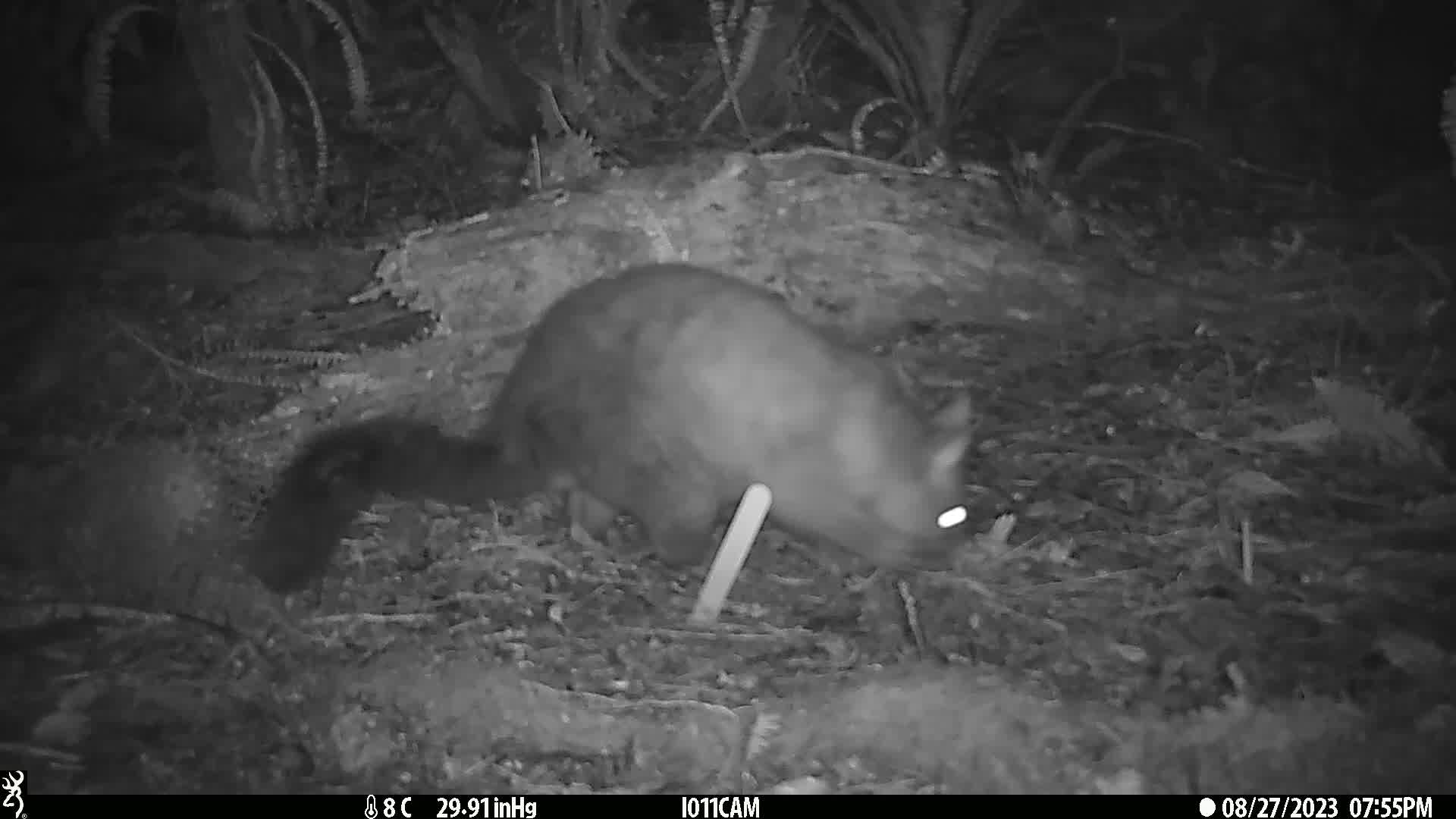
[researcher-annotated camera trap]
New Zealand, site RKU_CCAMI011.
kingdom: Animalia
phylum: Chordata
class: Mammalia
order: Diprotodontia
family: Phalangeridae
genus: Trichosurus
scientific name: Trichosurus vulpecula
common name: common brushtail possum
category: possum